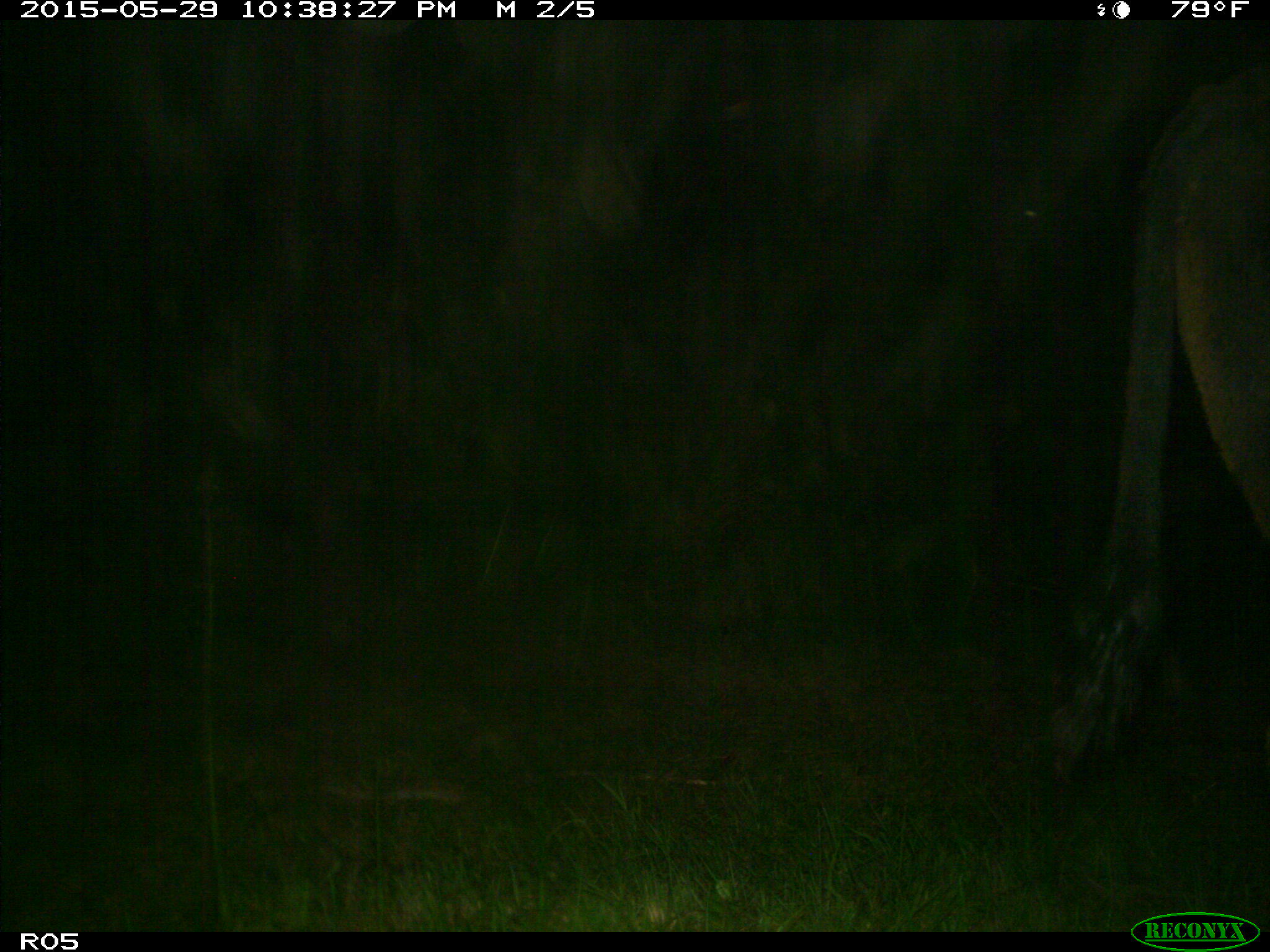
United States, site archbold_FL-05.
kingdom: Animalia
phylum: Chordata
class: Mammalia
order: Artiodactyla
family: Bovidae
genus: Bos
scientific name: Bos taurus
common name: domestic cow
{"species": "Bos taurus (domestic cow)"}